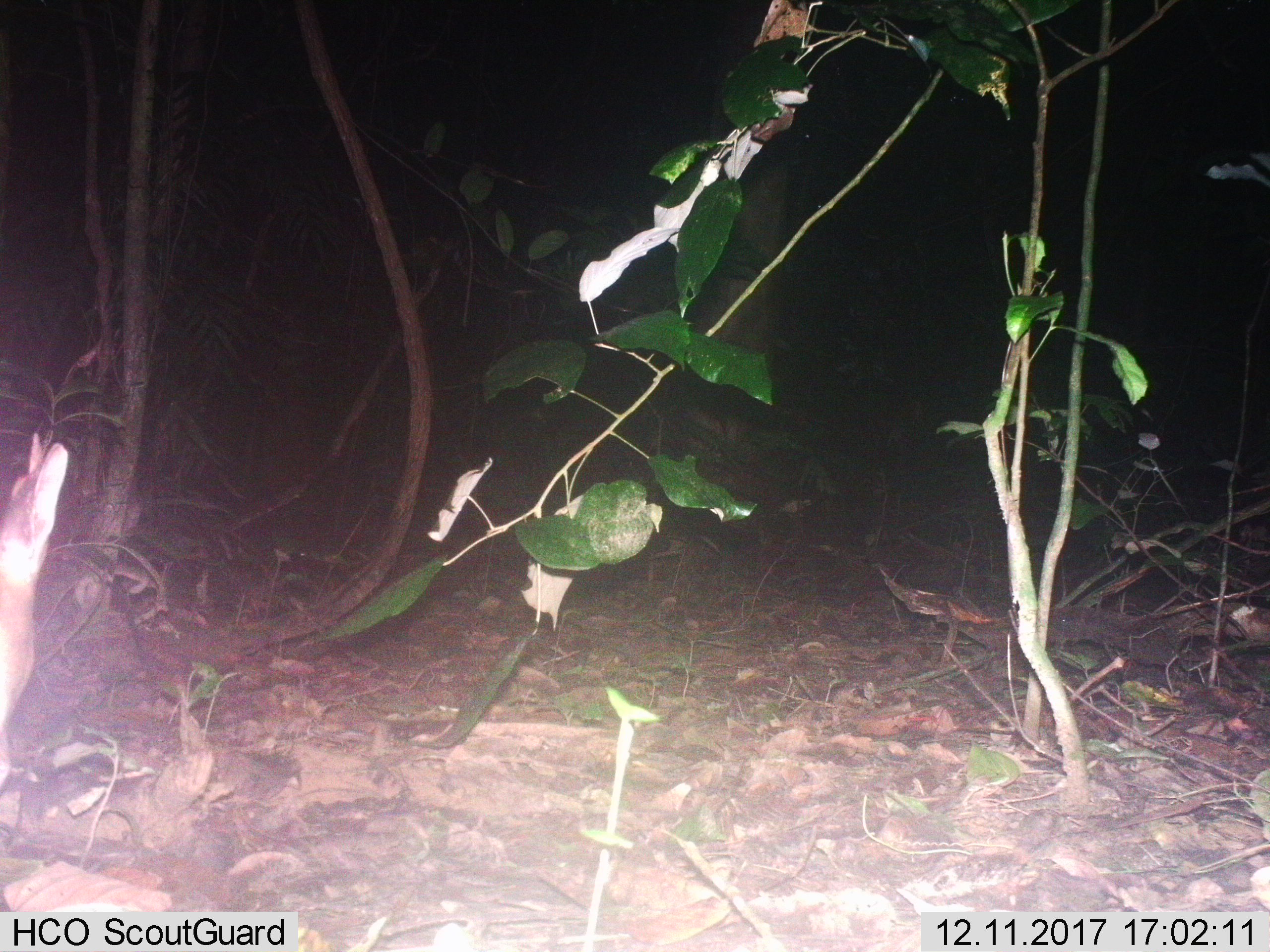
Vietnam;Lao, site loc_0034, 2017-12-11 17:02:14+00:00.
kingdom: Animalia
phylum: Chordata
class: Mammalia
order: Artiodactyla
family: Cervidae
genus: Muntiacus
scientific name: Muntiacus vuquangensis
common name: large-antlered muntjac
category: large antlered muntjac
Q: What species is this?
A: Large antlered muntjac (large-antlered muntjac) (Muntiacus vuquangensis).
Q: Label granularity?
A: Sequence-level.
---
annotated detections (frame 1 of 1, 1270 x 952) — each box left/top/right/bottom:
large antlered muntjac: 0/430/69/786